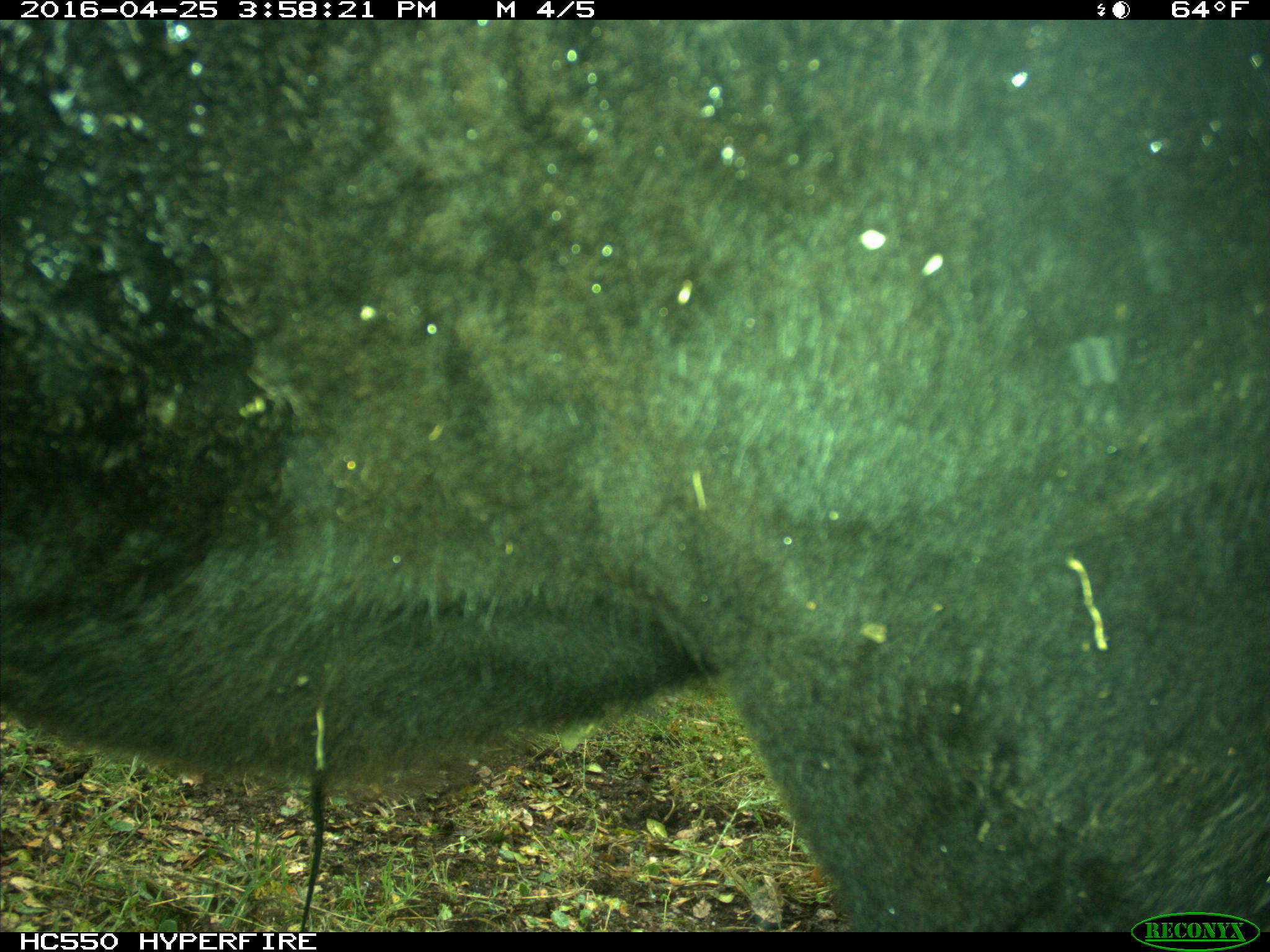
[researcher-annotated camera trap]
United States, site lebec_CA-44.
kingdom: Animalia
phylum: Chordata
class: Mammalia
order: Artiodactyla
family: Bovidae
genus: Bos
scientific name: Bos taurus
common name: domestic cow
Bos taurus (domestic cow).